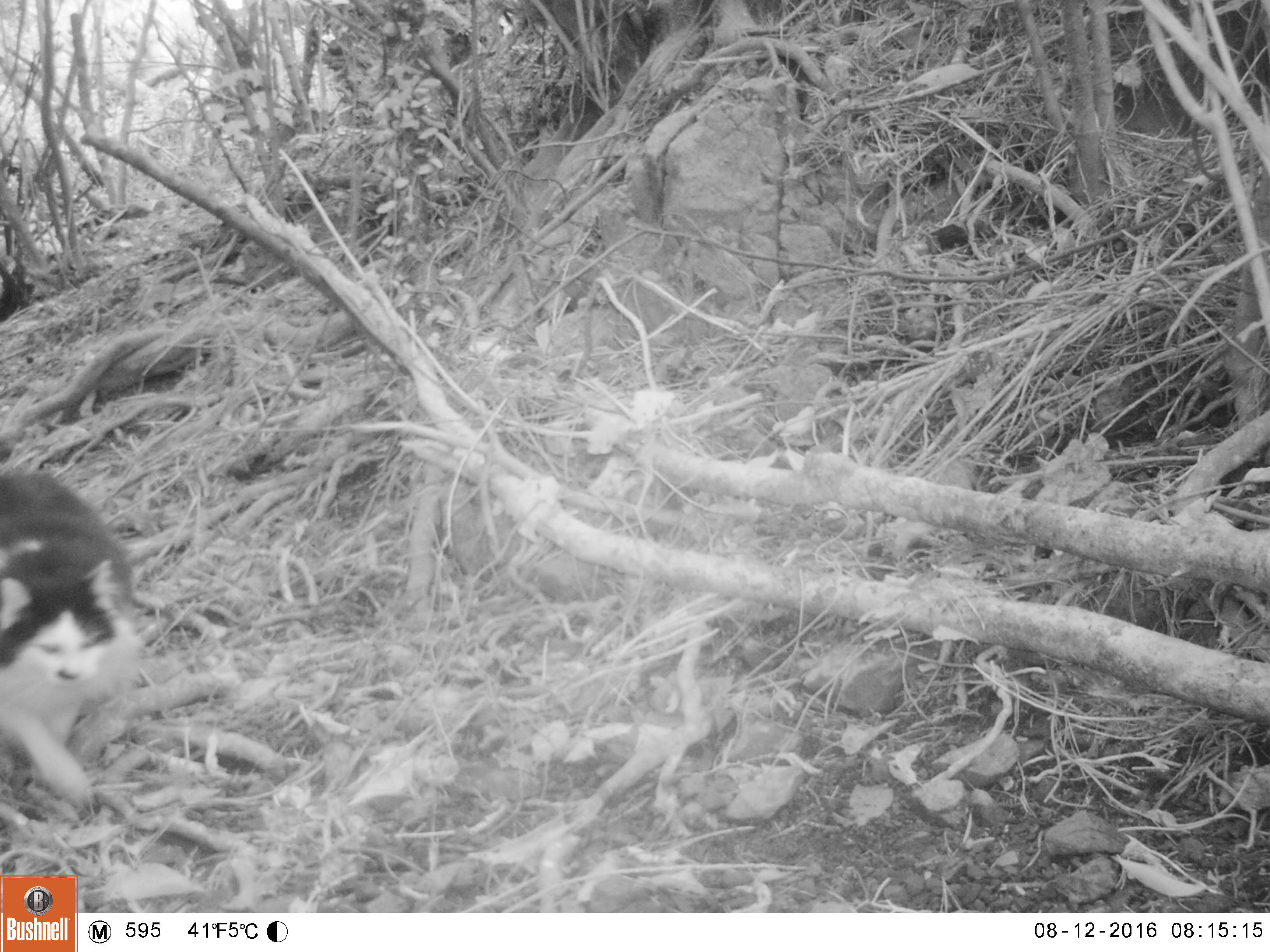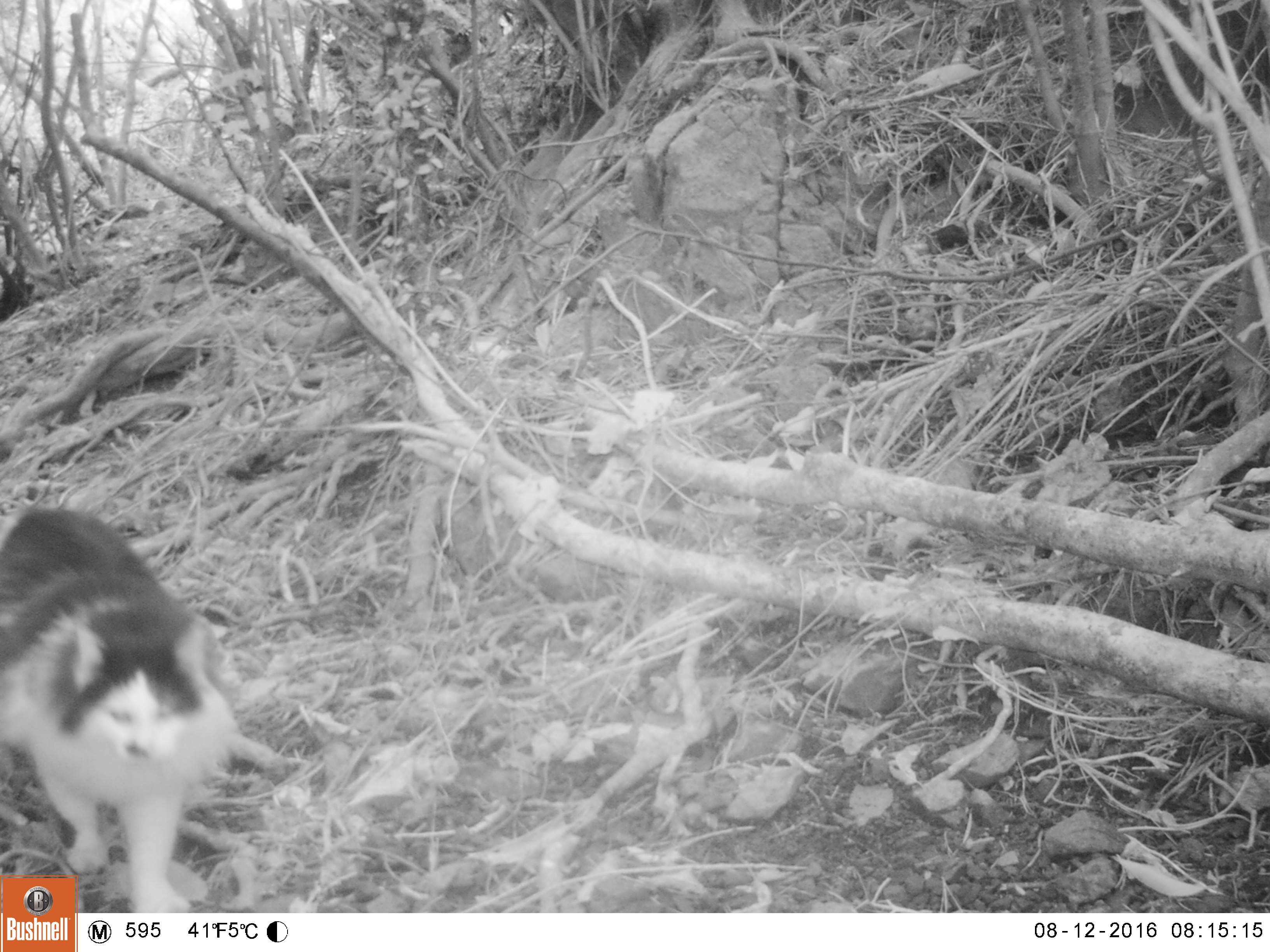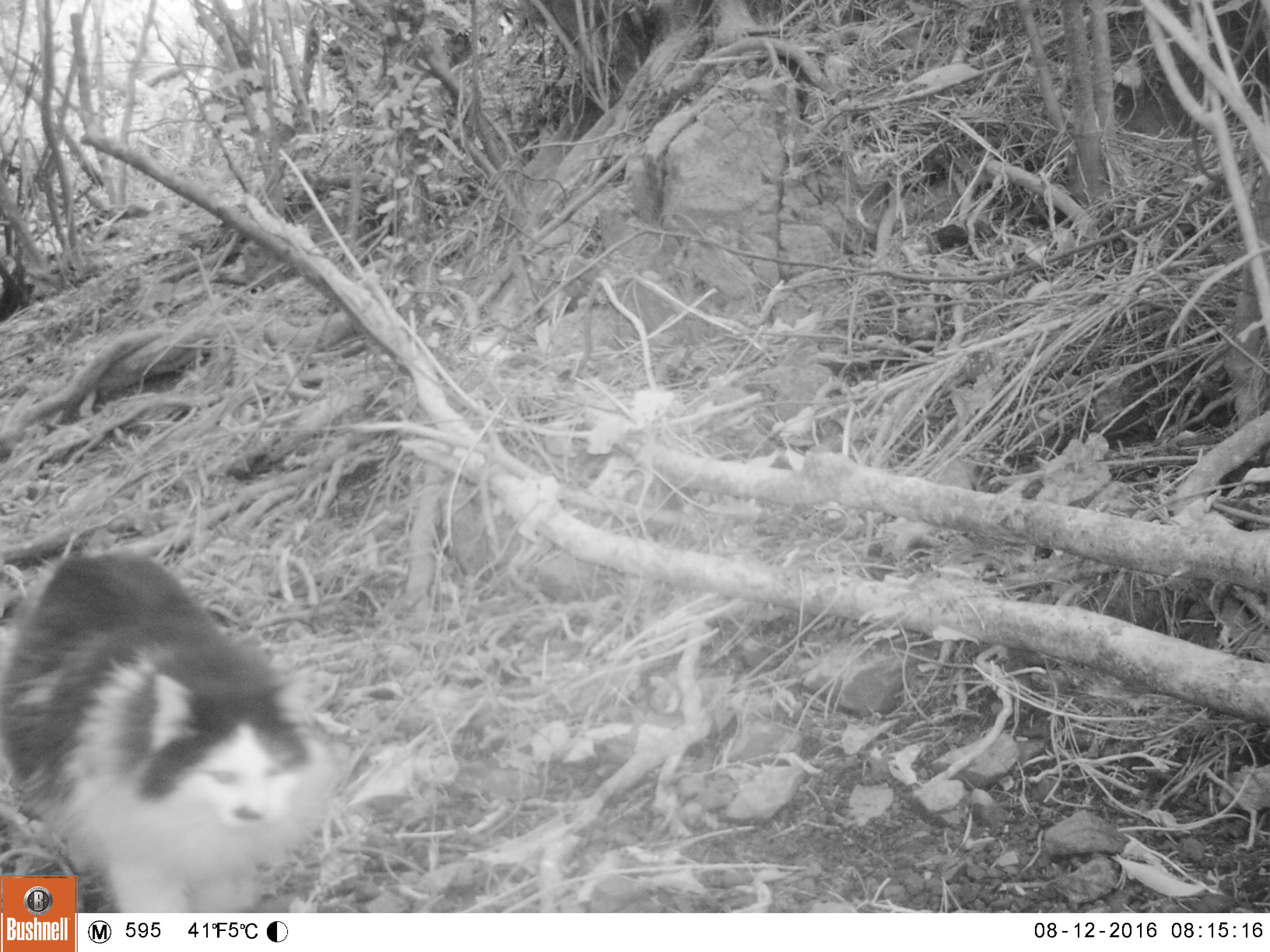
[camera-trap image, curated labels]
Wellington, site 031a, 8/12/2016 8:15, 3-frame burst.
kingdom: Animalia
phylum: Chordata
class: Mammalia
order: Carnivora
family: Felidae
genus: Felis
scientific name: Felis catus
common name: cat